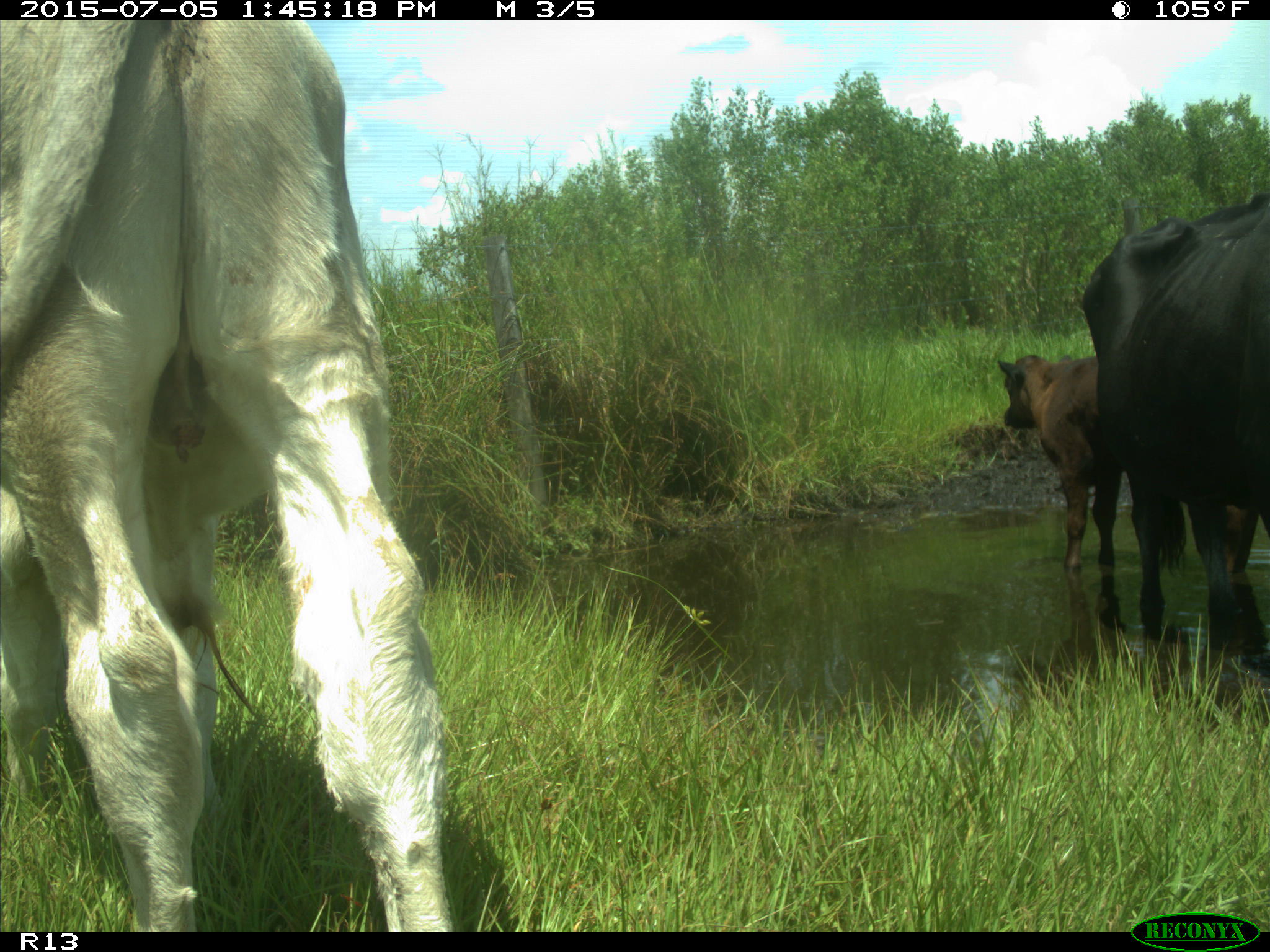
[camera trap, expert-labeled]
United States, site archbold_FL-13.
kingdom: Animalia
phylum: Chordata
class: Mammalia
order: Artiodactyla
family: Bovidae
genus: Bos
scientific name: Bos taurus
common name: domestic cow